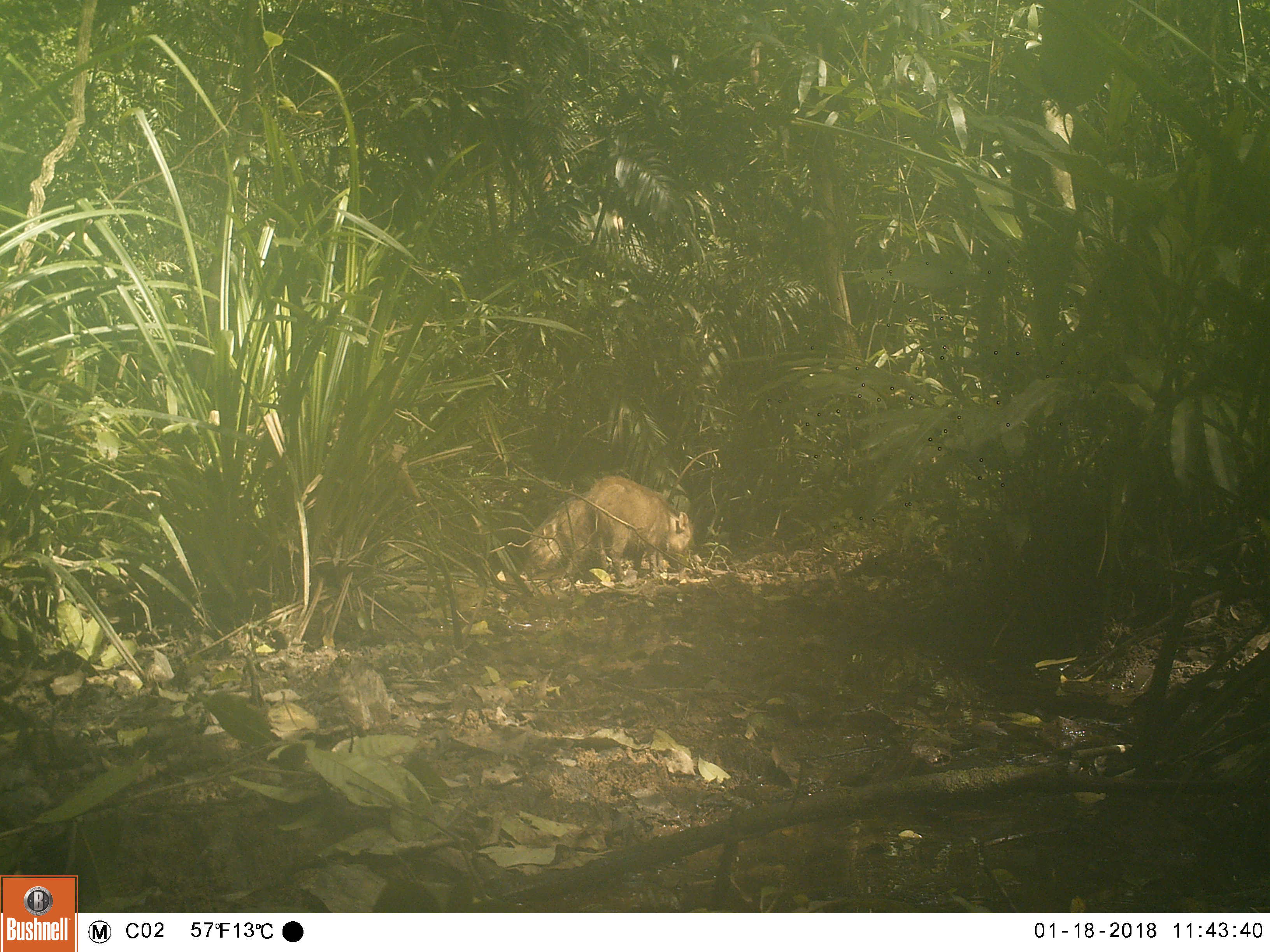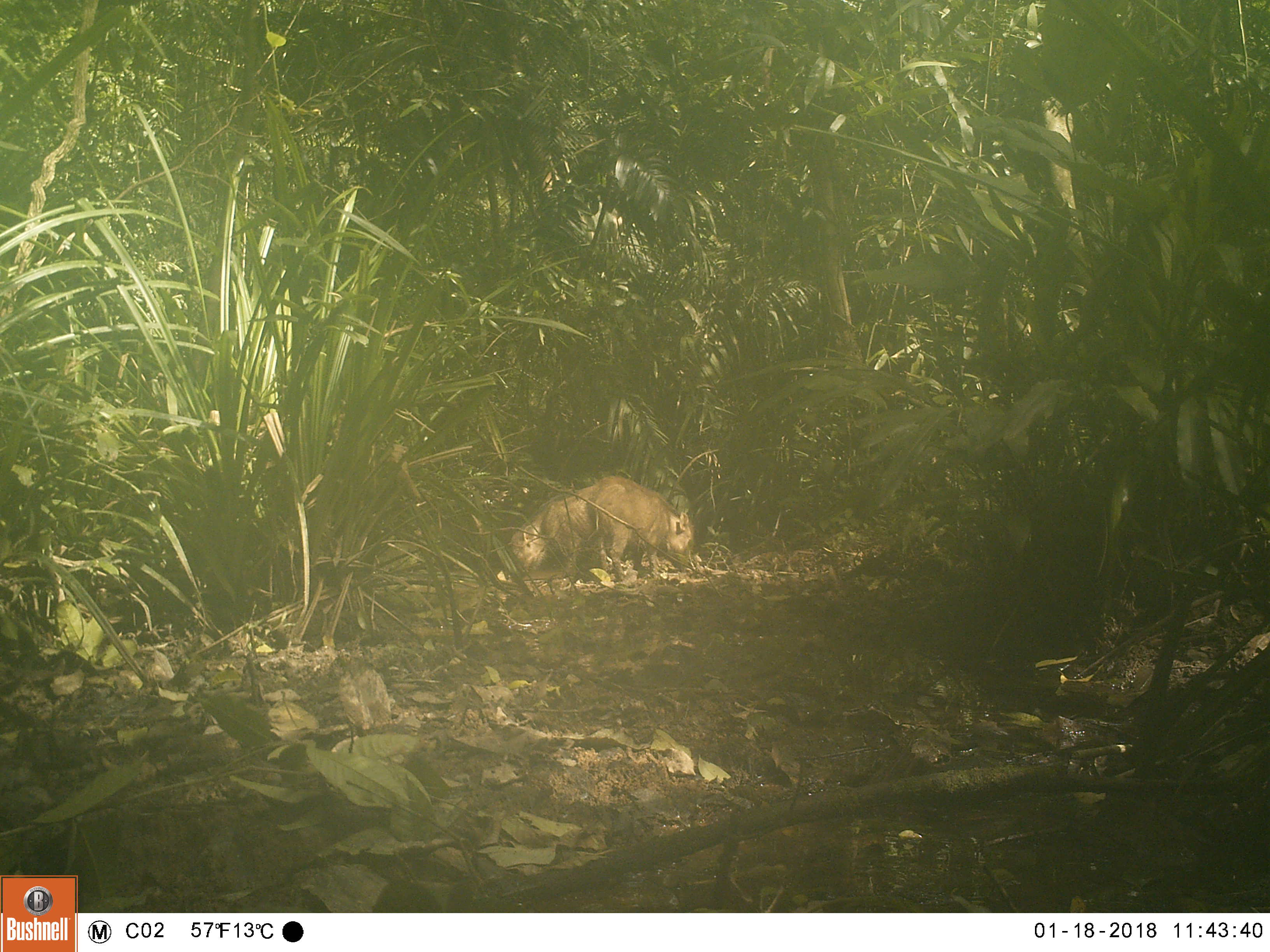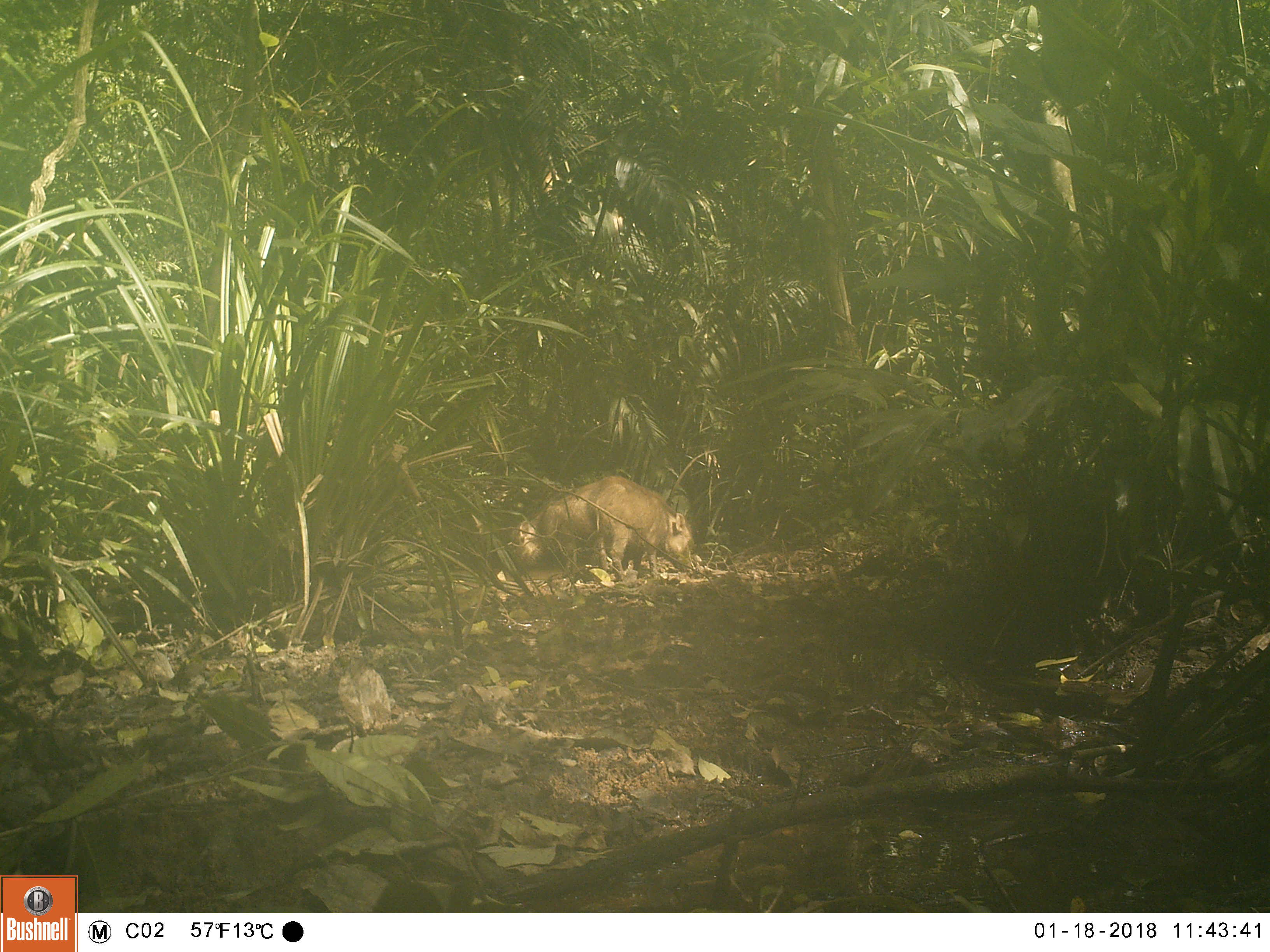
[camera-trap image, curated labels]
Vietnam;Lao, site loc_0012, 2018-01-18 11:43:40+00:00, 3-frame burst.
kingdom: Animalia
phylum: Chordata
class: Mammalia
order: Artiodactyla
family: Suidae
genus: Sus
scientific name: Sus scrofa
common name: eurasian wild pig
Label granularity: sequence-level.